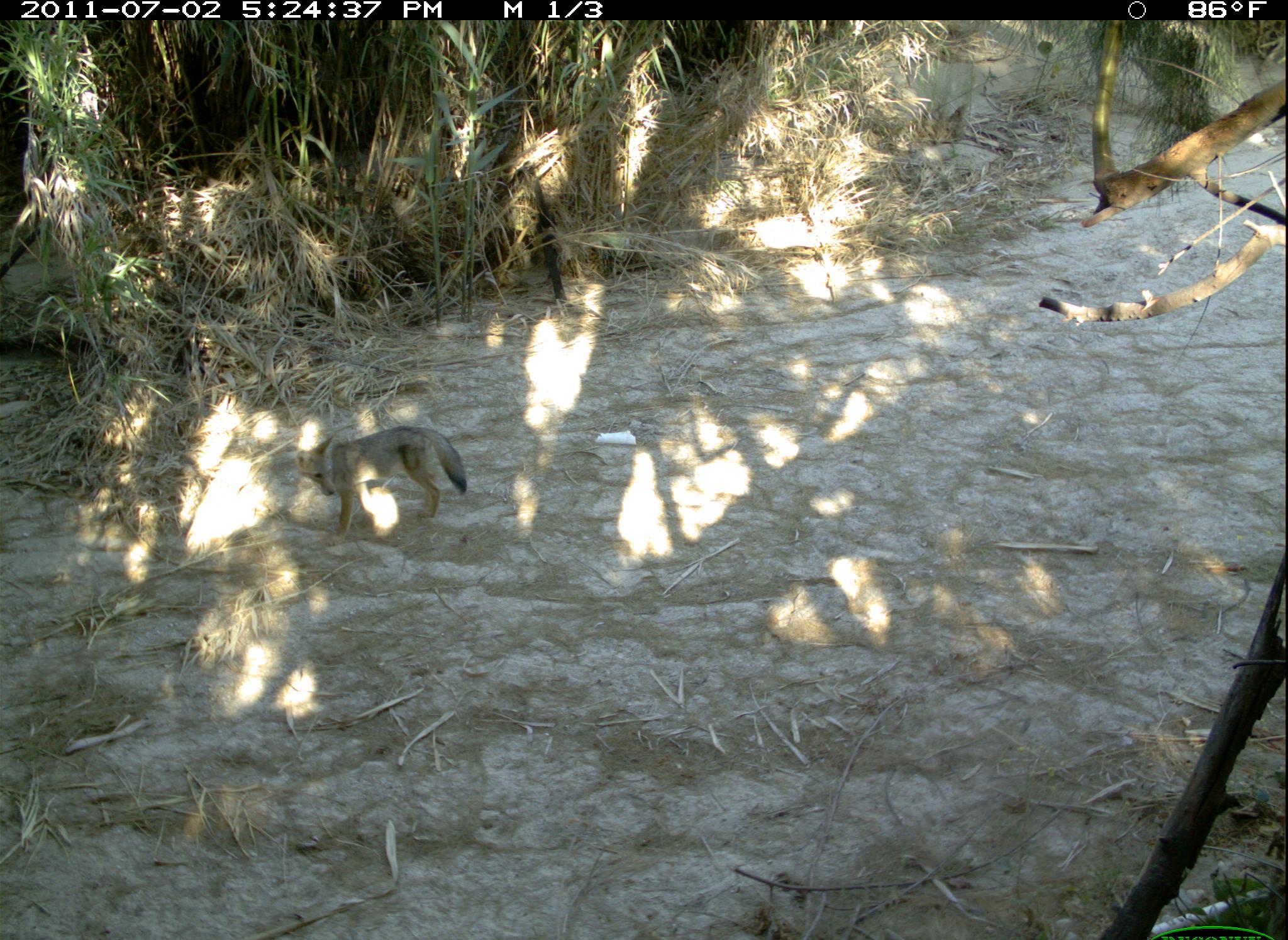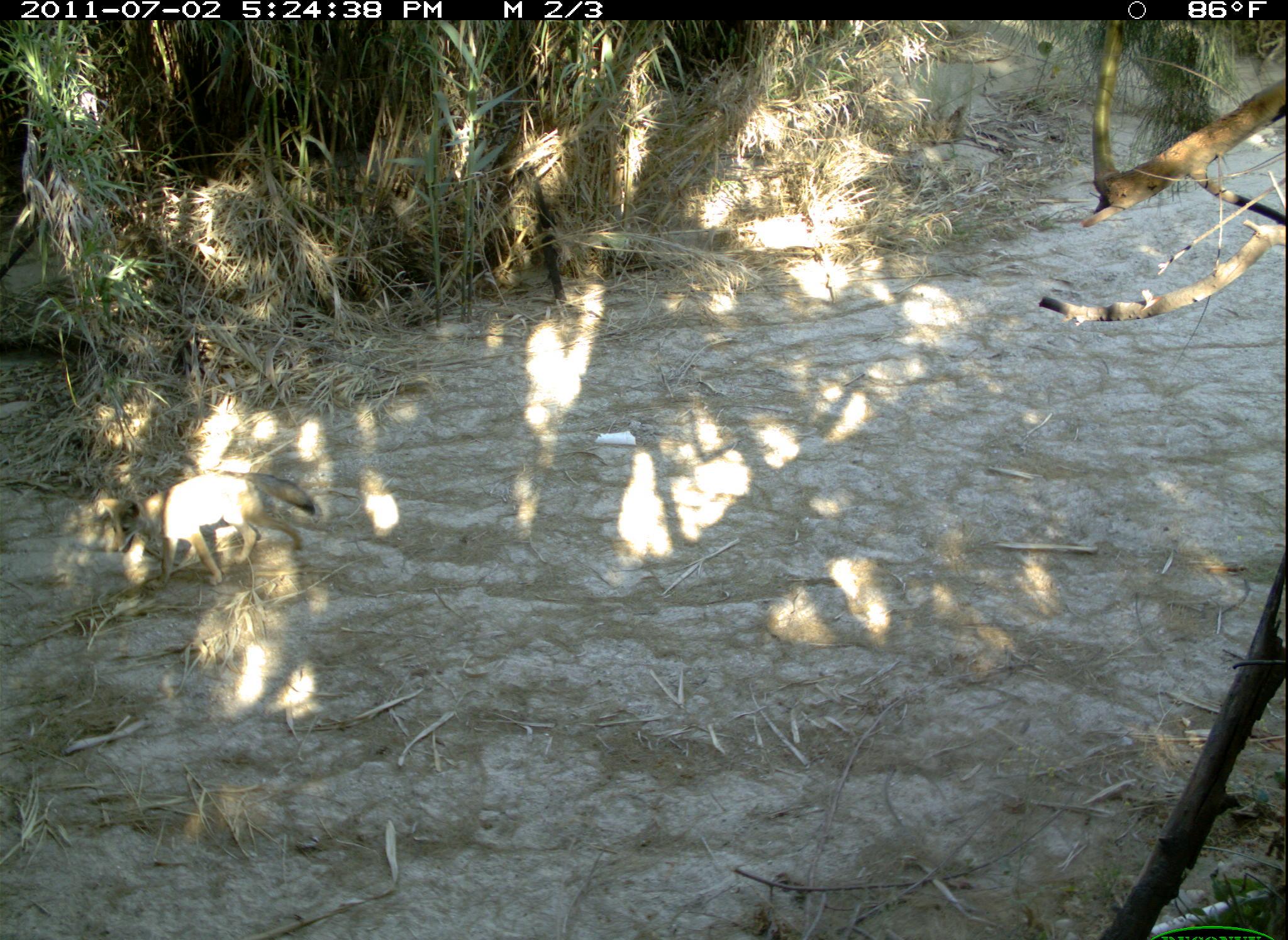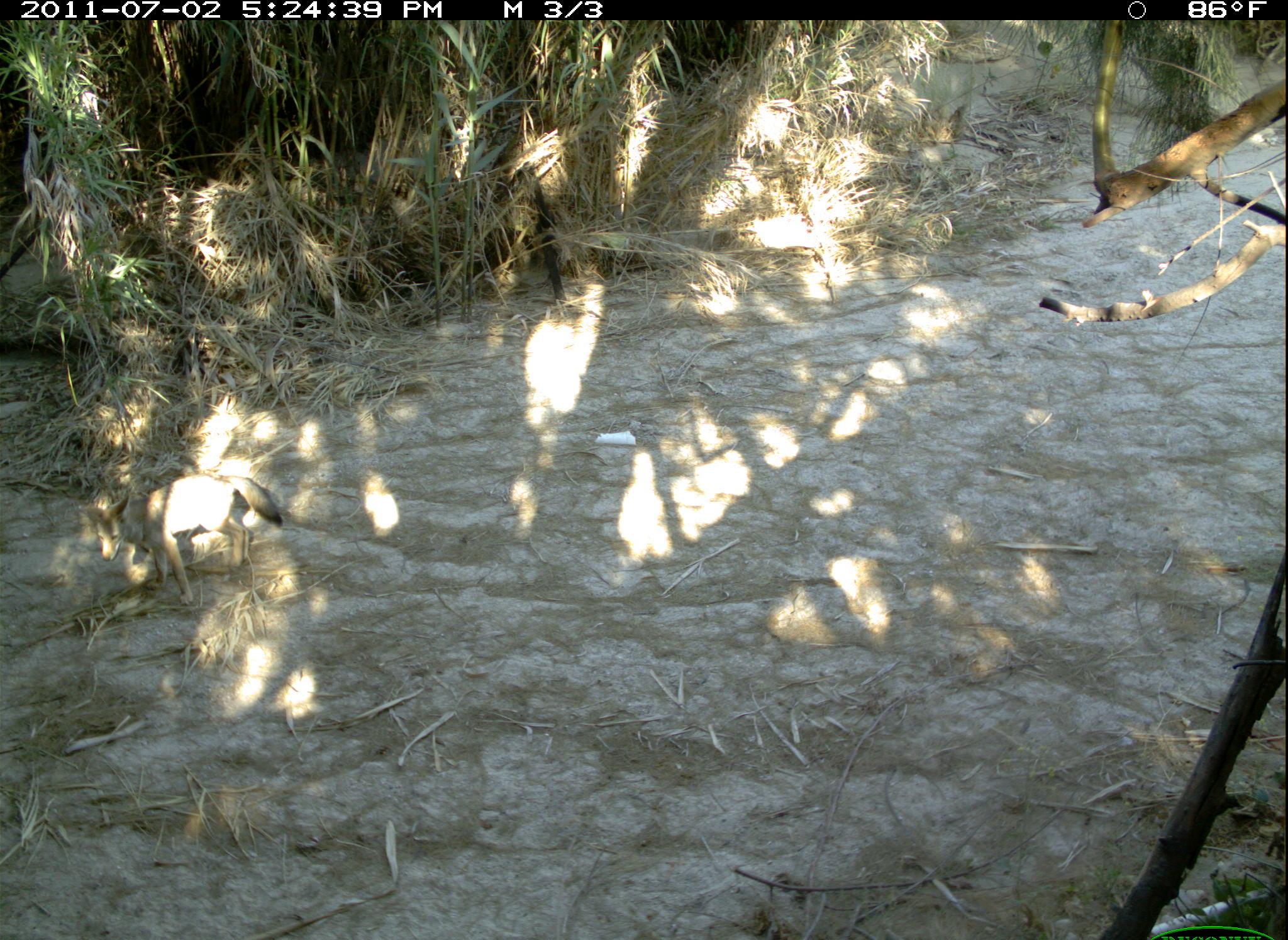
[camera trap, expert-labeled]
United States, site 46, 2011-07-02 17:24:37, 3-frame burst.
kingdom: Animalia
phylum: Chordata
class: Mammalia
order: Carnivora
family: Canidae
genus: Canis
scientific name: Canis latrans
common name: coyote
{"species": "coyote (Canis latrans)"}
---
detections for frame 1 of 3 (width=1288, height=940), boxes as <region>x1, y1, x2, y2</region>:
coyote: <region>288, 408, 483, 551</region>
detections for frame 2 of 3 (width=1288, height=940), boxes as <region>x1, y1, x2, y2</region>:
coyote: <region>101, 464, 332, 594</region>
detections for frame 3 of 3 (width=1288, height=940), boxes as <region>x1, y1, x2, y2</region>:
coyote: <region>80, 465, 295, 610</region>